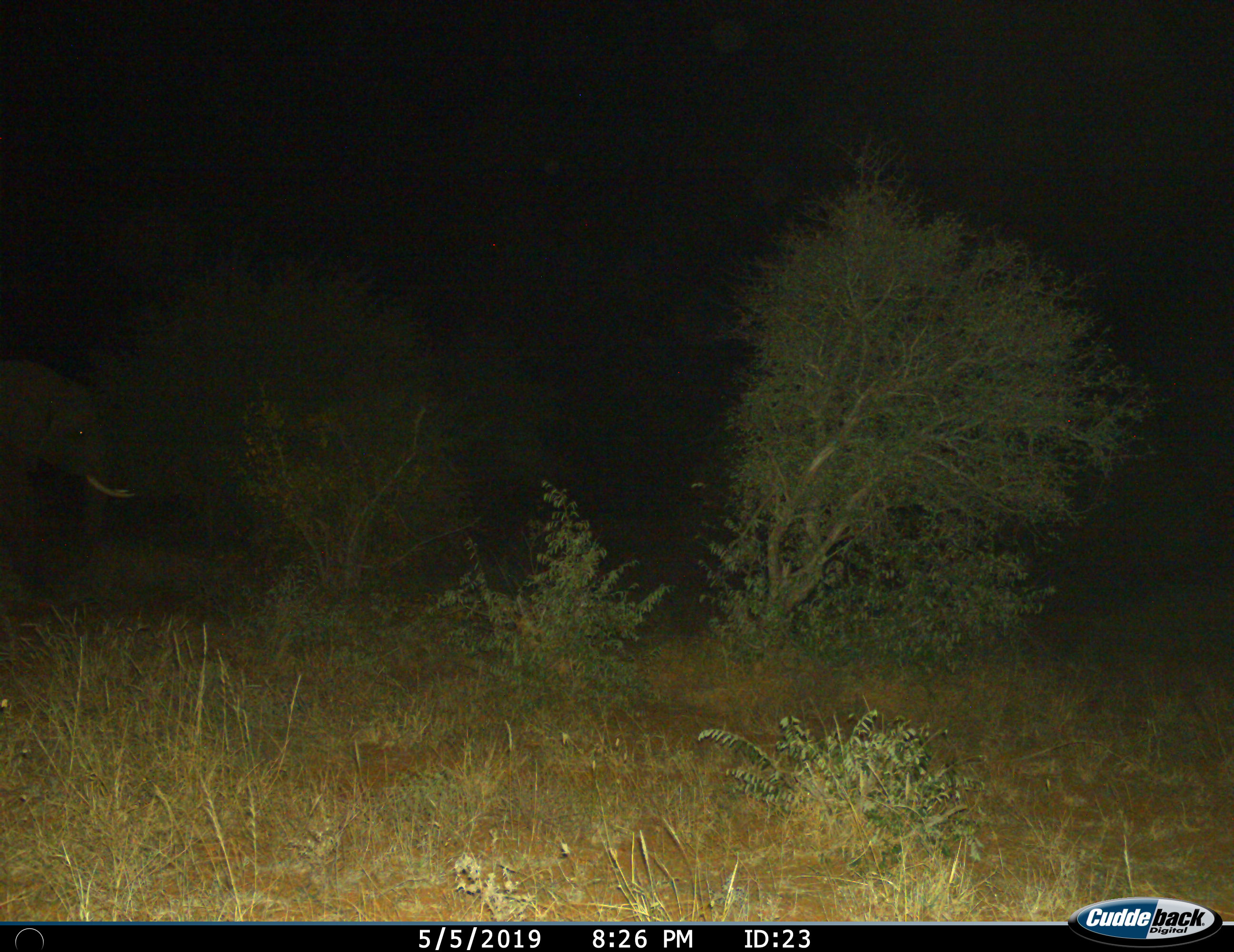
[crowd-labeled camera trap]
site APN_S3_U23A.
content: unidentified animal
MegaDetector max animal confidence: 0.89